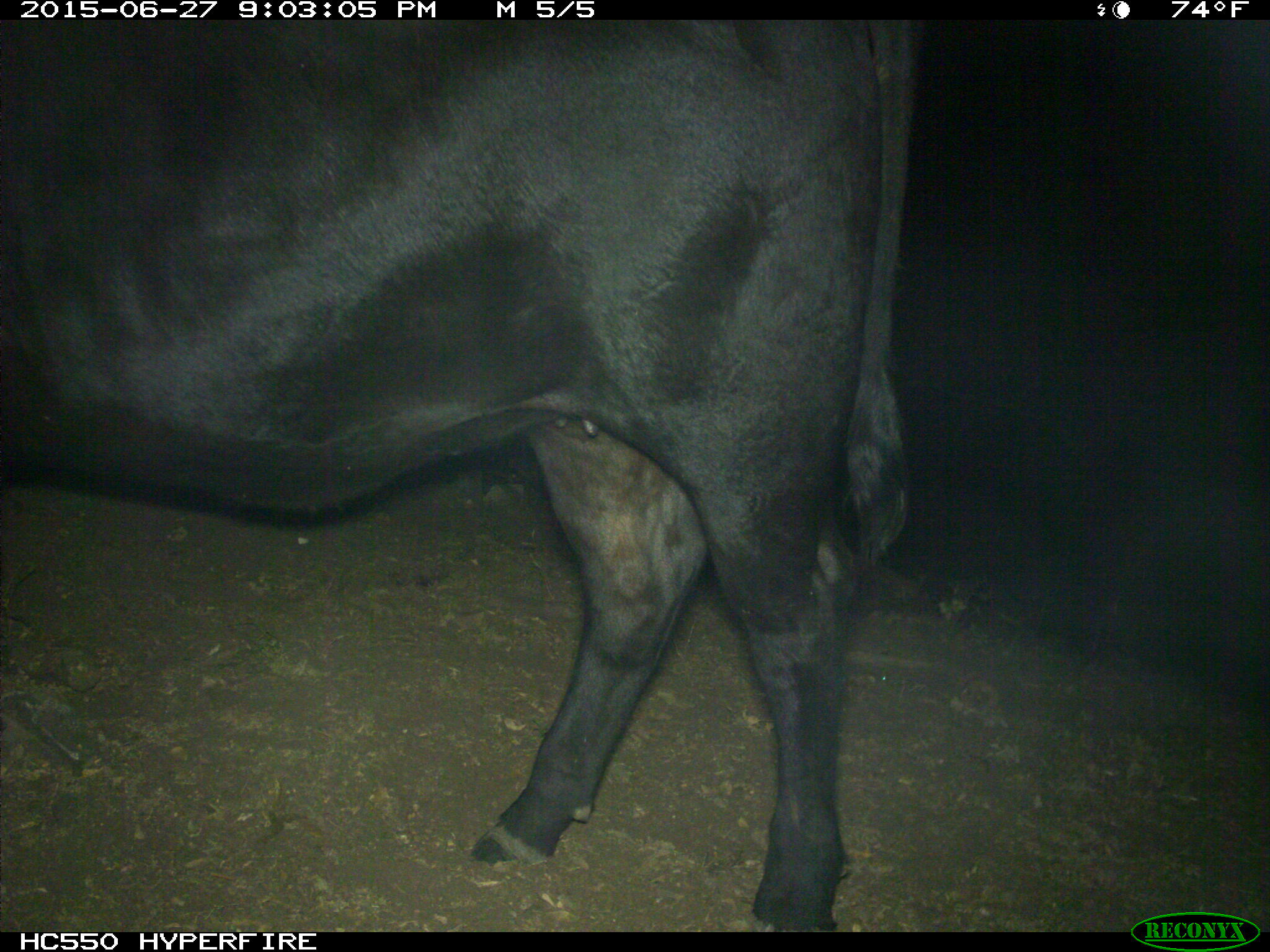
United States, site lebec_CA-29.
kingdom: Animalia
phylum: Chordata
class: Mammalia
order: Artiodactyla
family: Bovidae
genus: Bos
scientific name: Bos taurus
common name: domestic cow